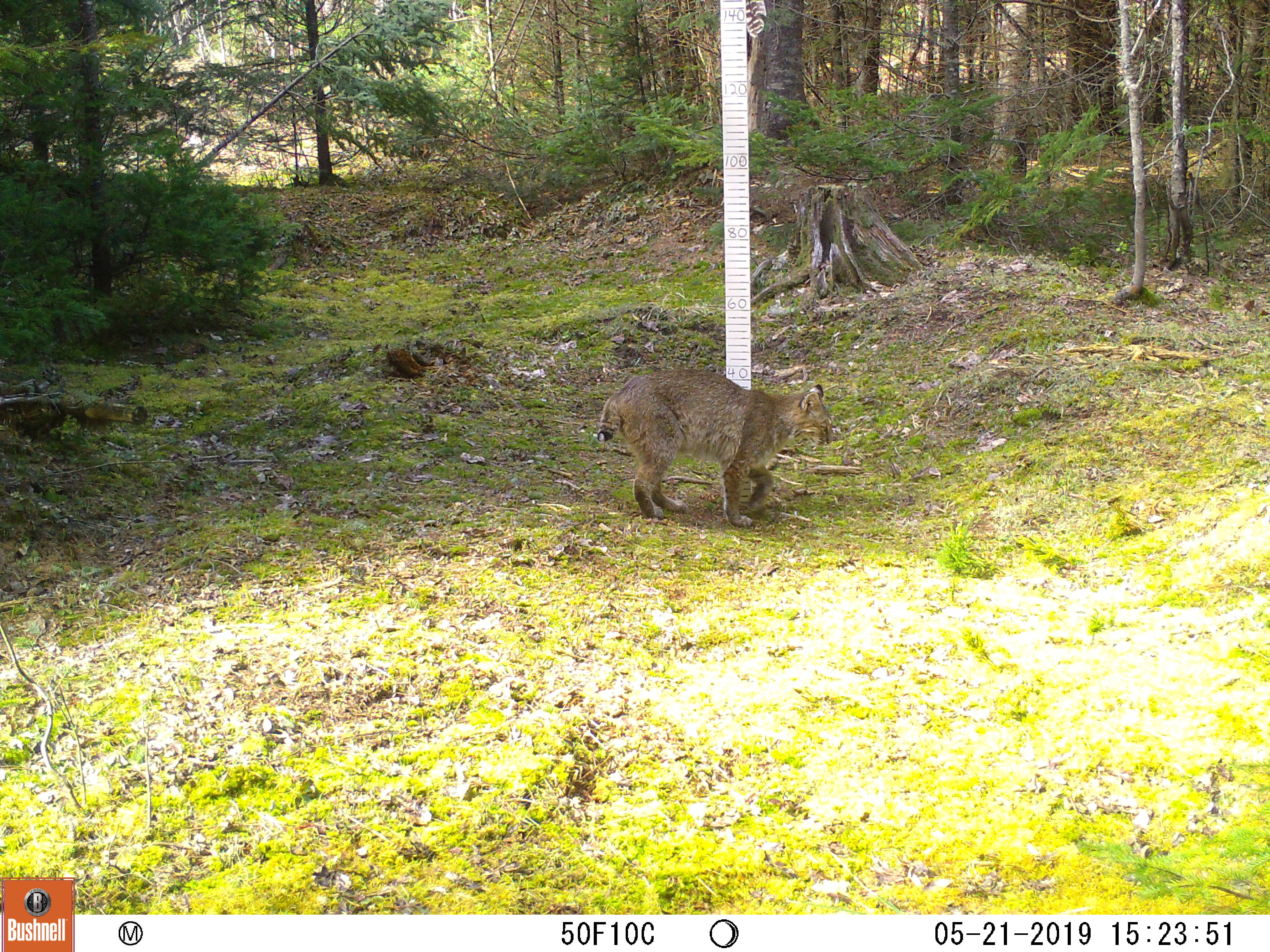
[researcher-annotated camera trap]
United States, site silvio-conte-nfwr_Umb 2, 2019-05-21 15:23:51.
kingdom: Animalia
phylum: Chordata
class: Mammalia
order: Carnivora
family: Felidae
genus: Lynx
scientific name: Lynx rufus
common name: bobcat